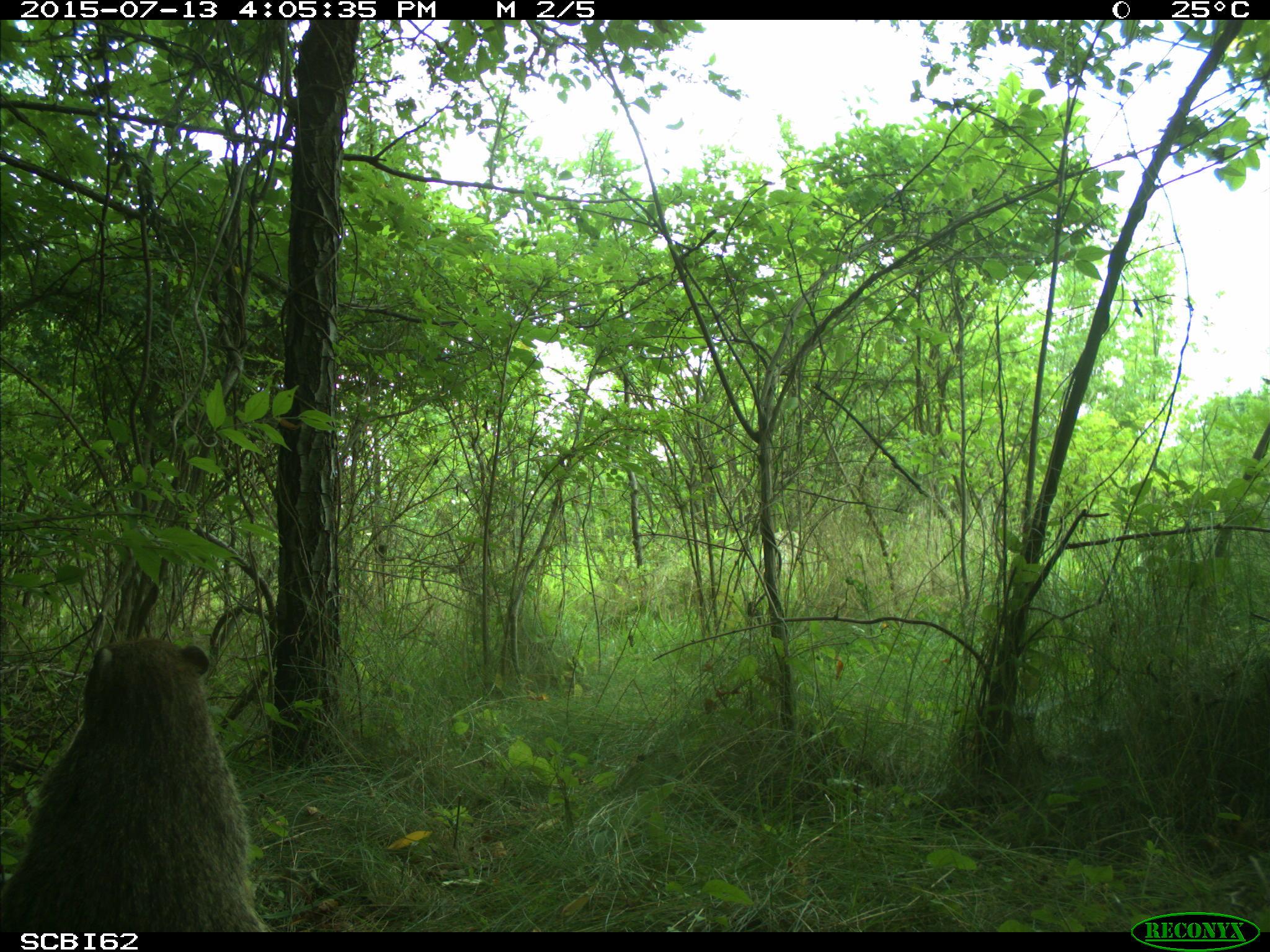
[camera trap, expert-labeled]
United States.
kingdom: Animalia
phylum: Chordata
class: Mammalia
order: Rodentia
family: Sciuridae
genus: Marmota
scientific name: Marmota monax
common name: woodchuck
Woodchuck (Marmota monax).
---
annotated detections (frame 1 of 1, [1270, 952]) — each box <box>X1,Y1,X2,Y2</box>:
Woodchuck: <box>10,628,274,935</box>